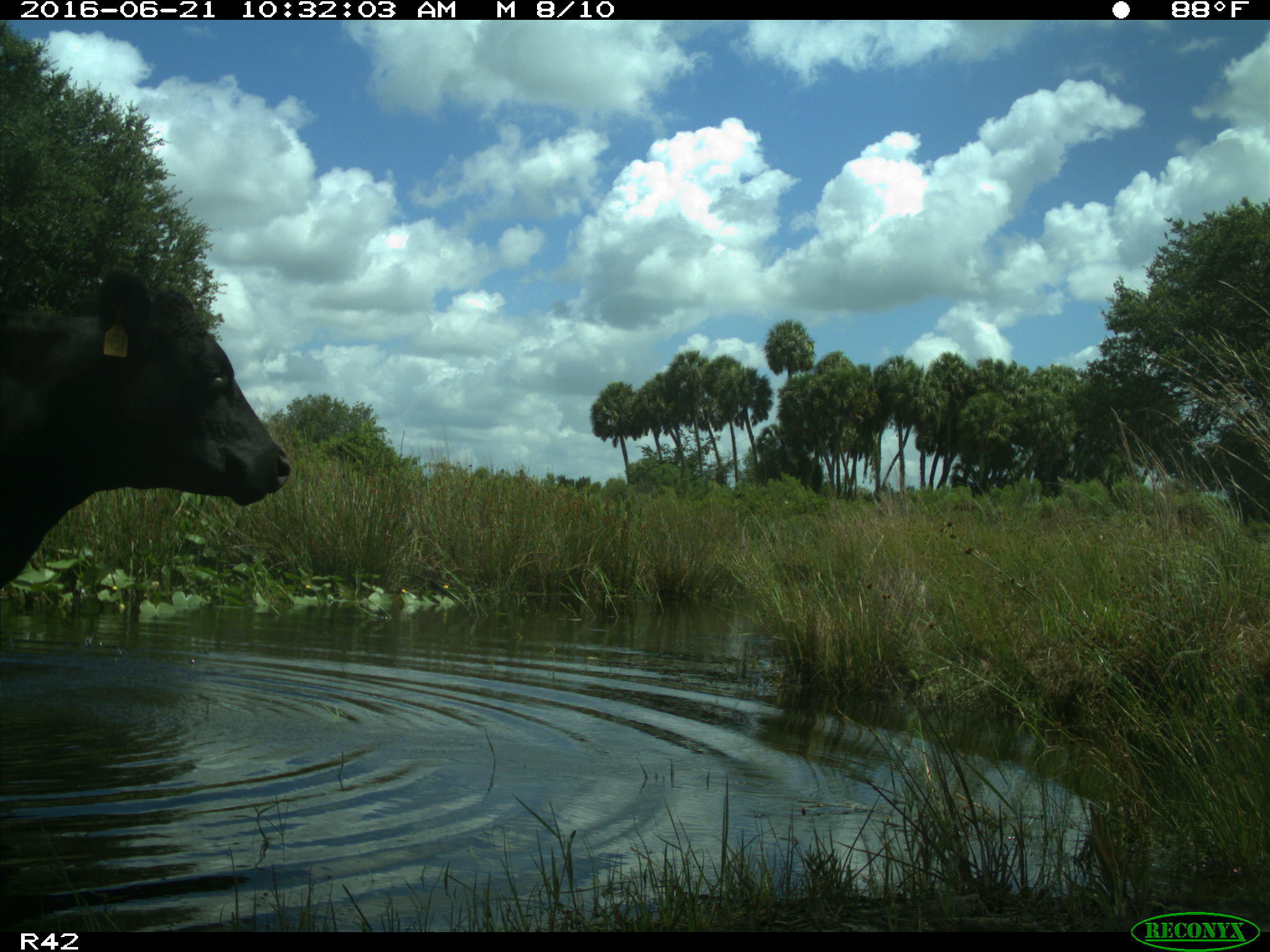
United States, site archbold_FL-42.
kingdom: Animalia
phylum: Chordata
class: Mammalia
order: Artiodactyla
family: Bovidae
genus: Bos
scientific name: Bos taurus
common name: domestic cow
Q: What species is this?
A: Bos taurus (domestic cow).